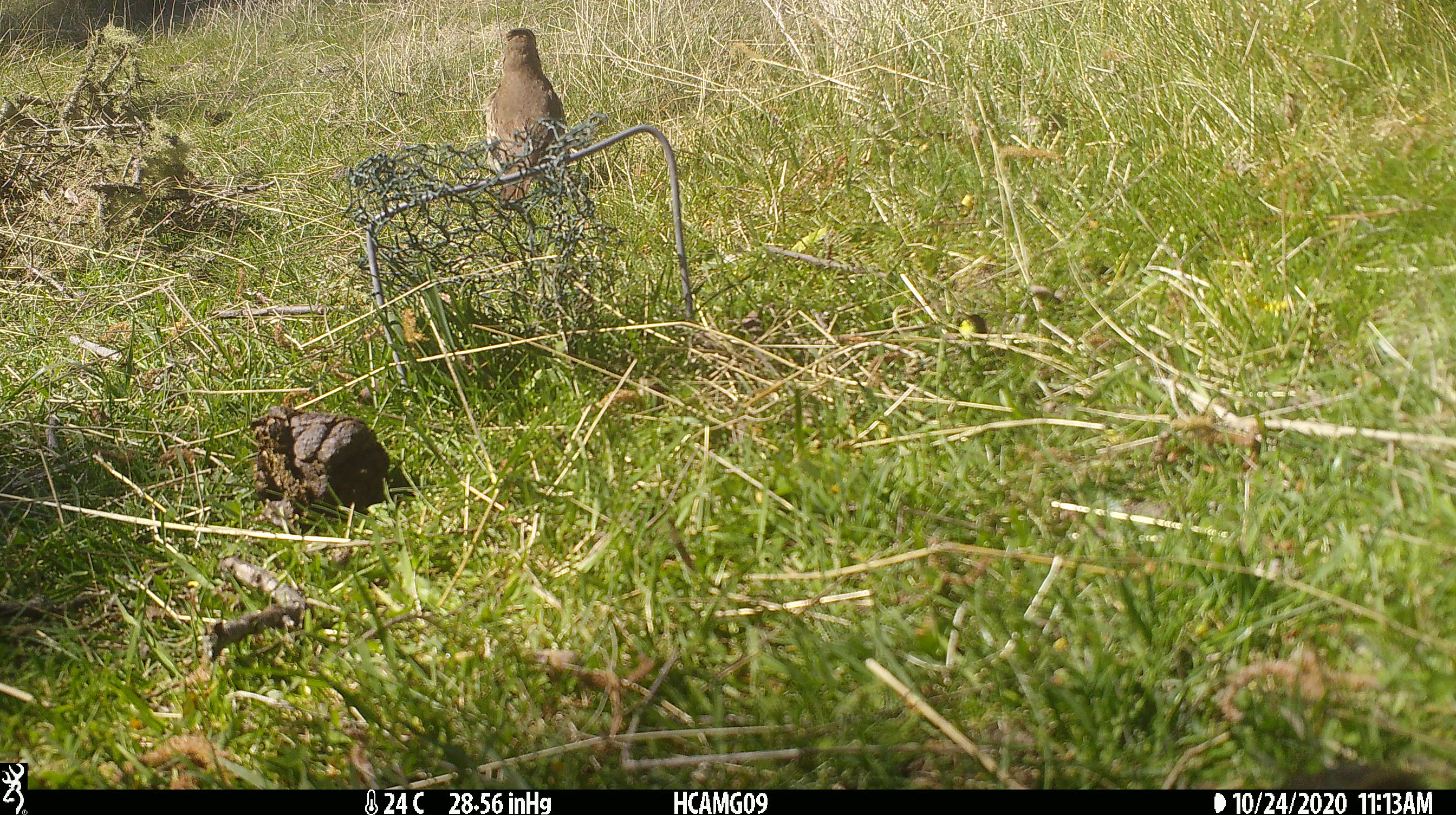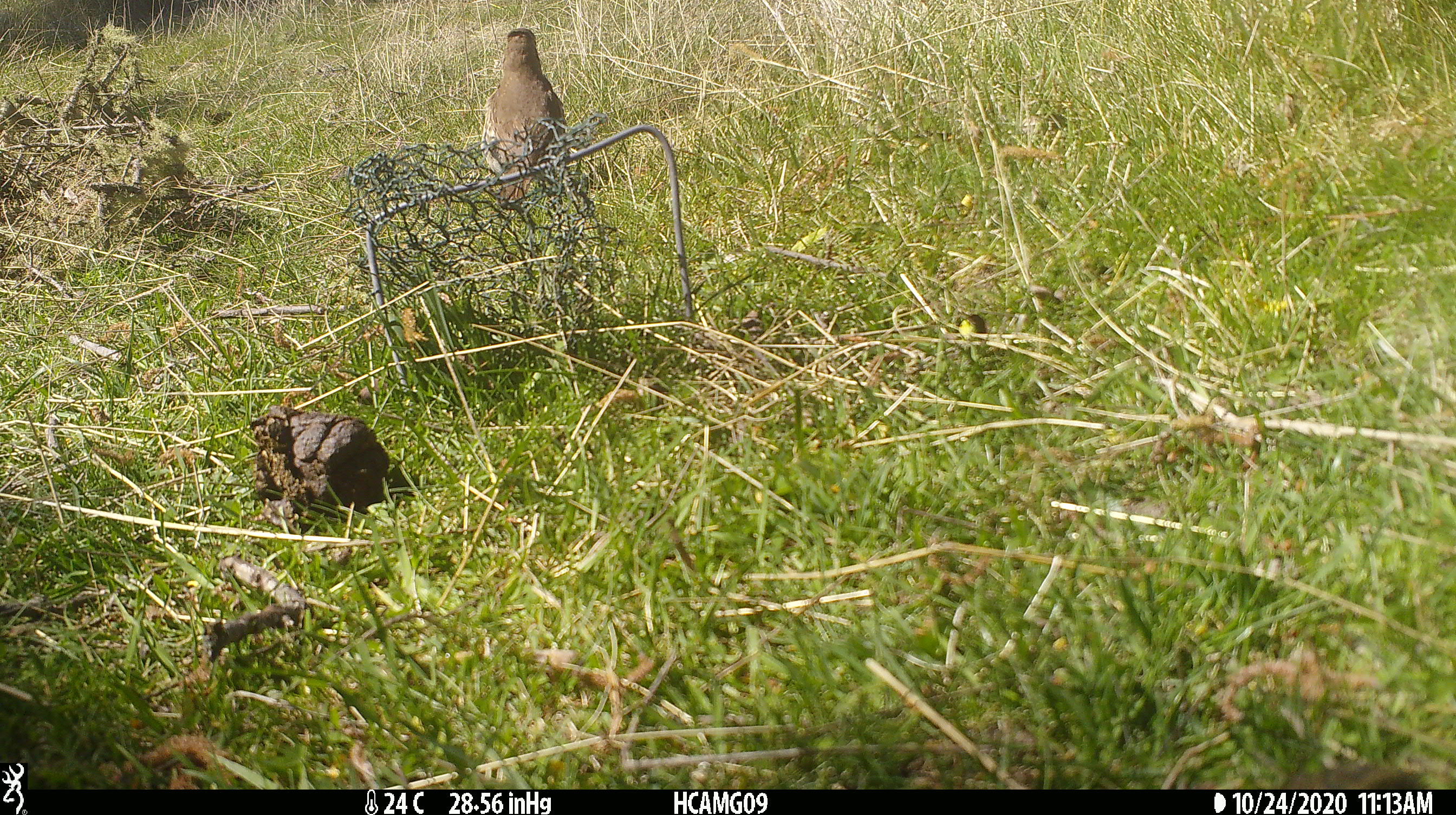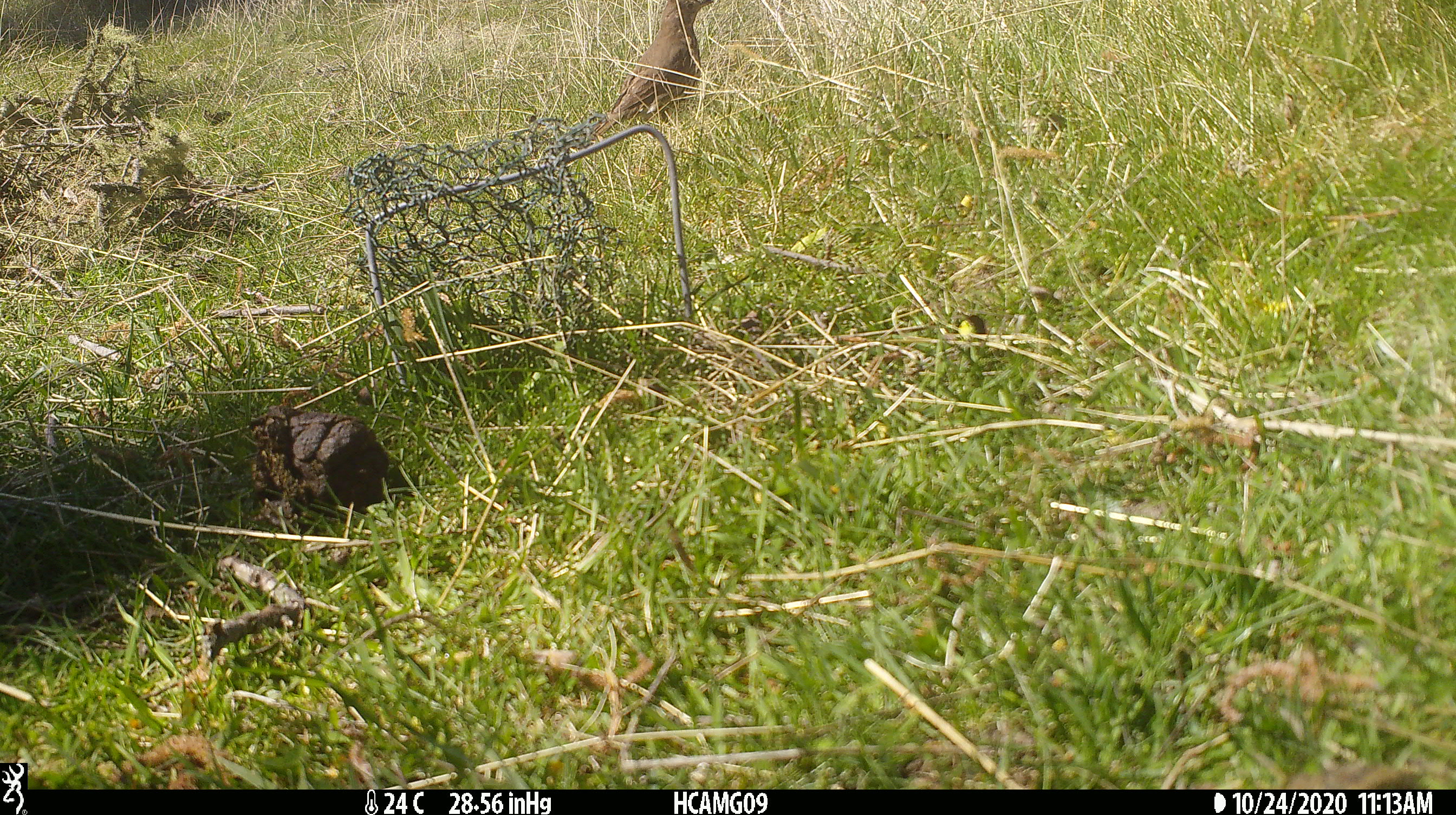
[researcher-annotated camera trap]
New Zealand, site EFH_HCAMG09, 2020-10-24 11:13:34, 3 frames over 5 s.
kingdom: Animalia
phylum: Chordata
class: Aves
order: Passeriformes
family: Turdidae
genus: Turdus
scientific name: Turdus philomelos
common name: song thrush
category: thrush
Thrush (song thrush) (Turdus philomelos).